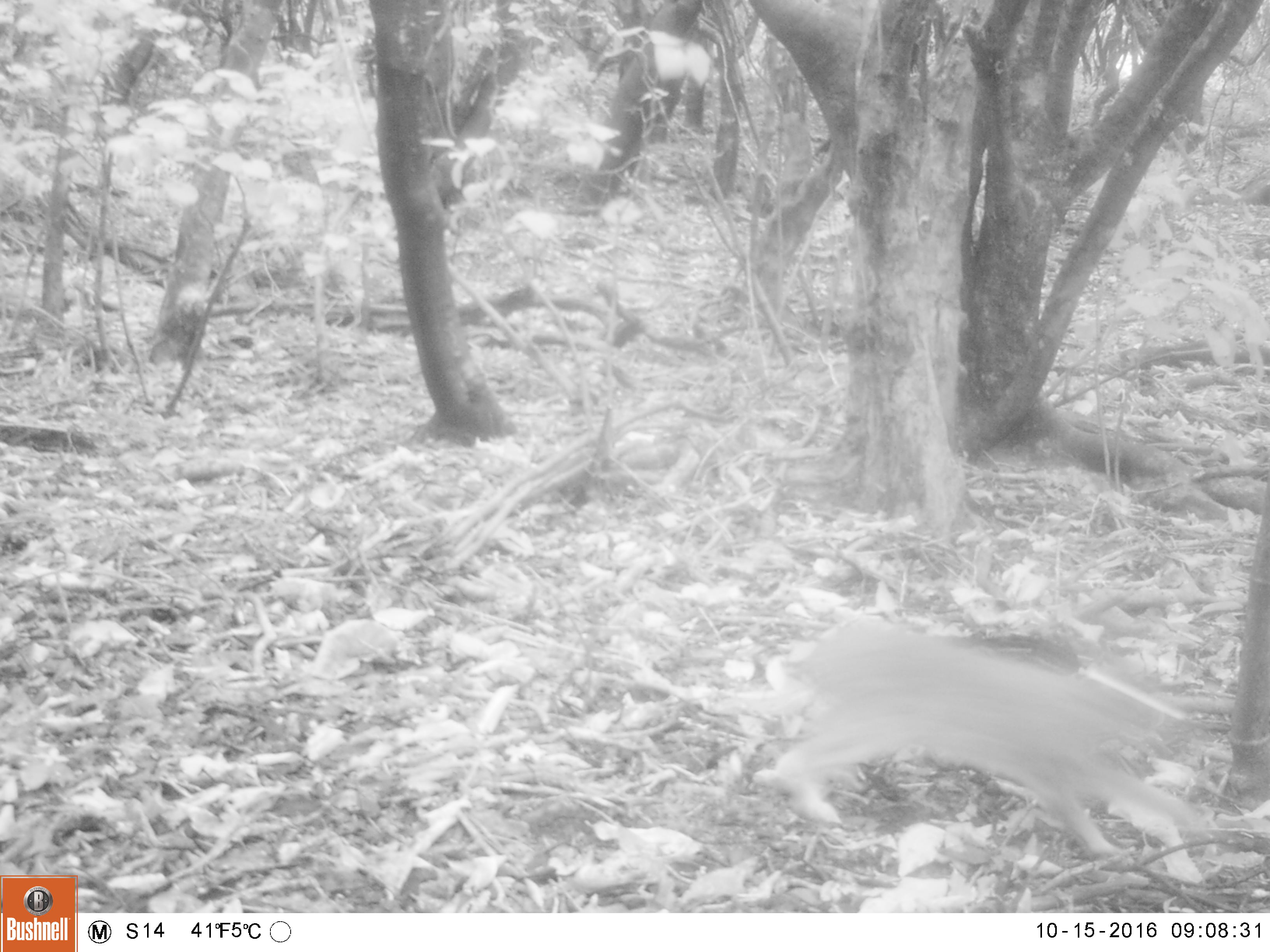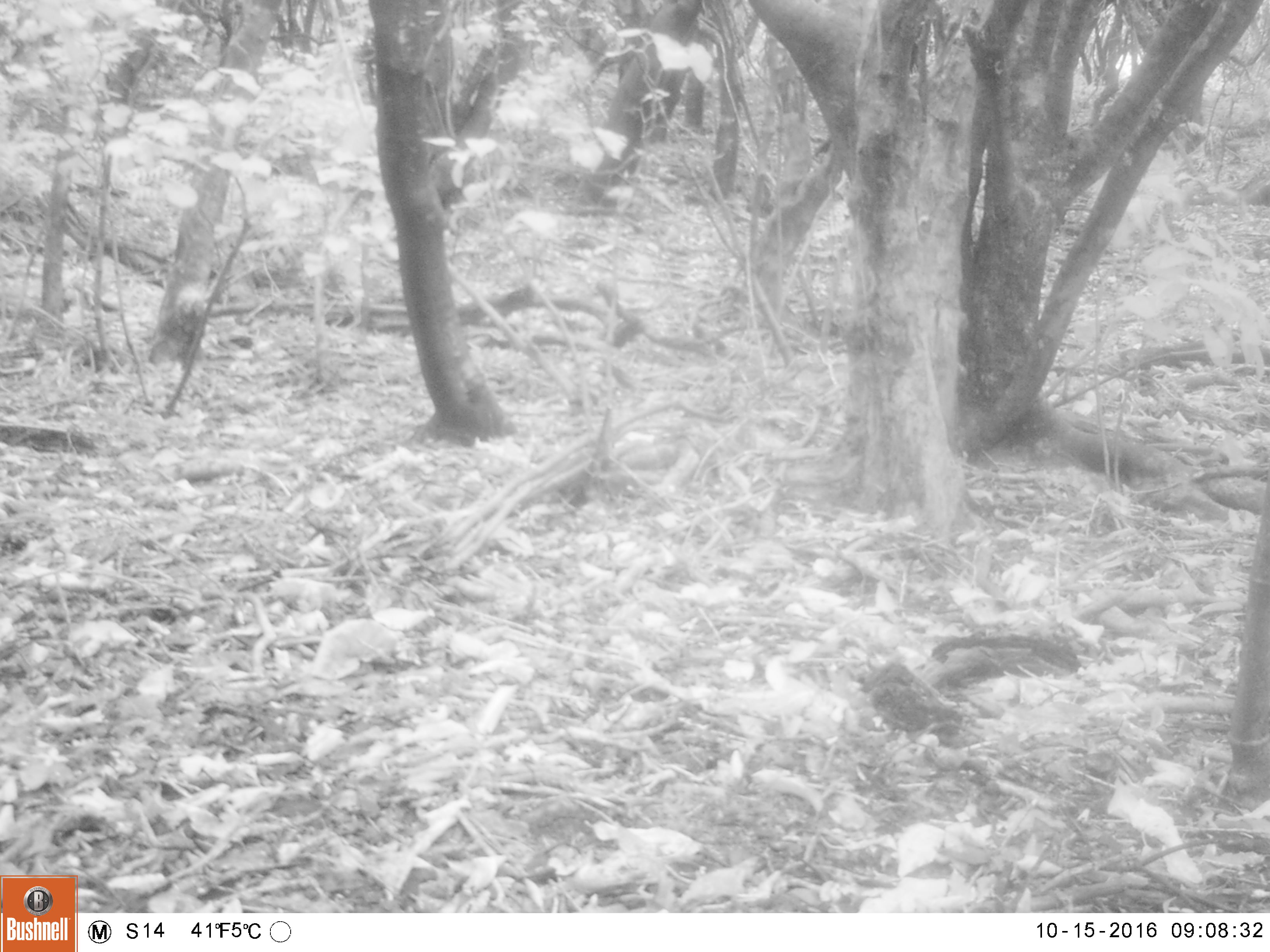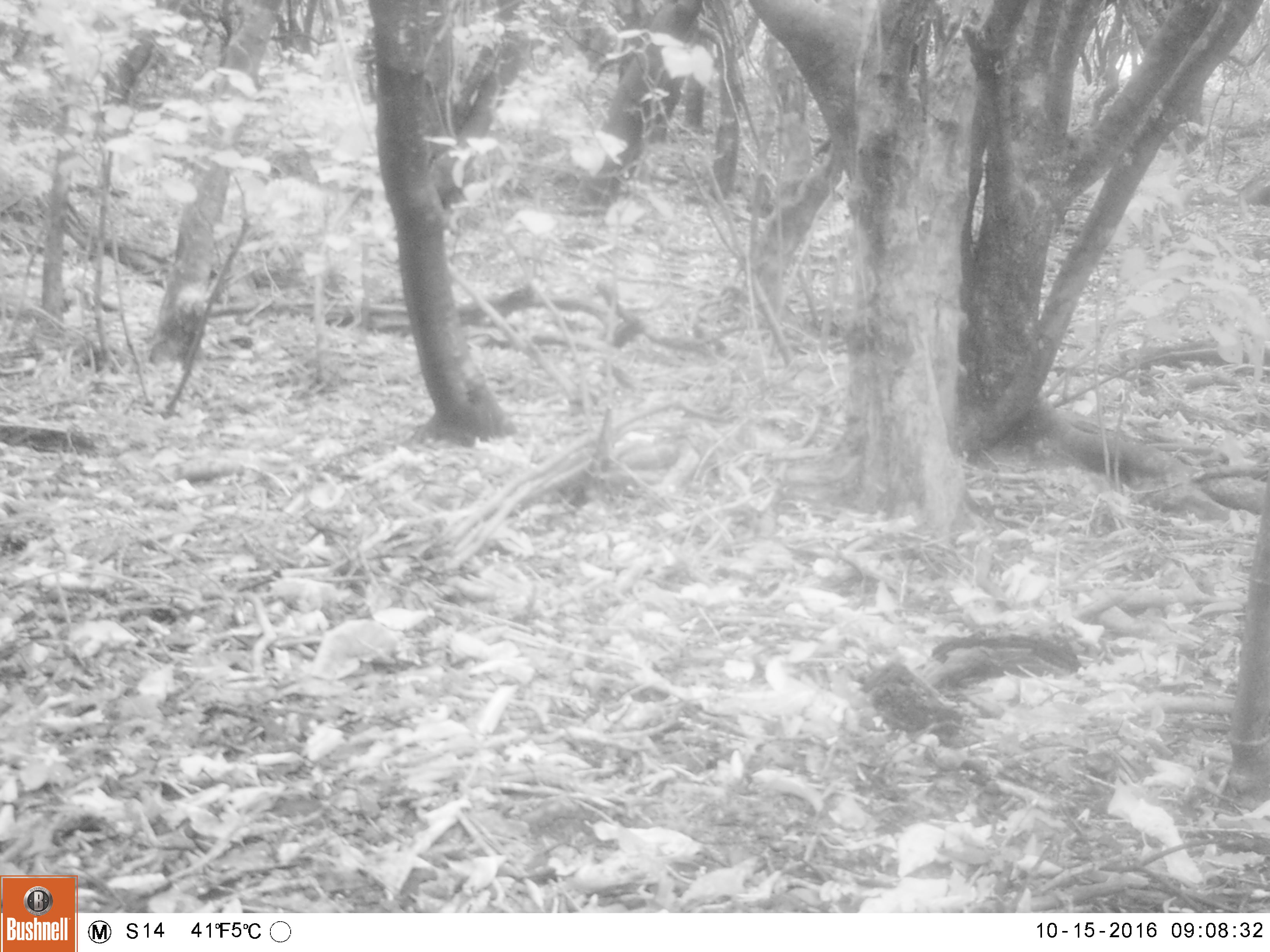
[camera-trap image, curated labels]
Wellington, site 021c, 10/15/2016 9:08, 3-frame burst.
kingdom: Animalia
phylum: Chordata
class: Mammalia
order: Lagomorpha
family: Leporidae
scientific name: Leporidae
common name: rabbit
Rabbit (Leporidae).